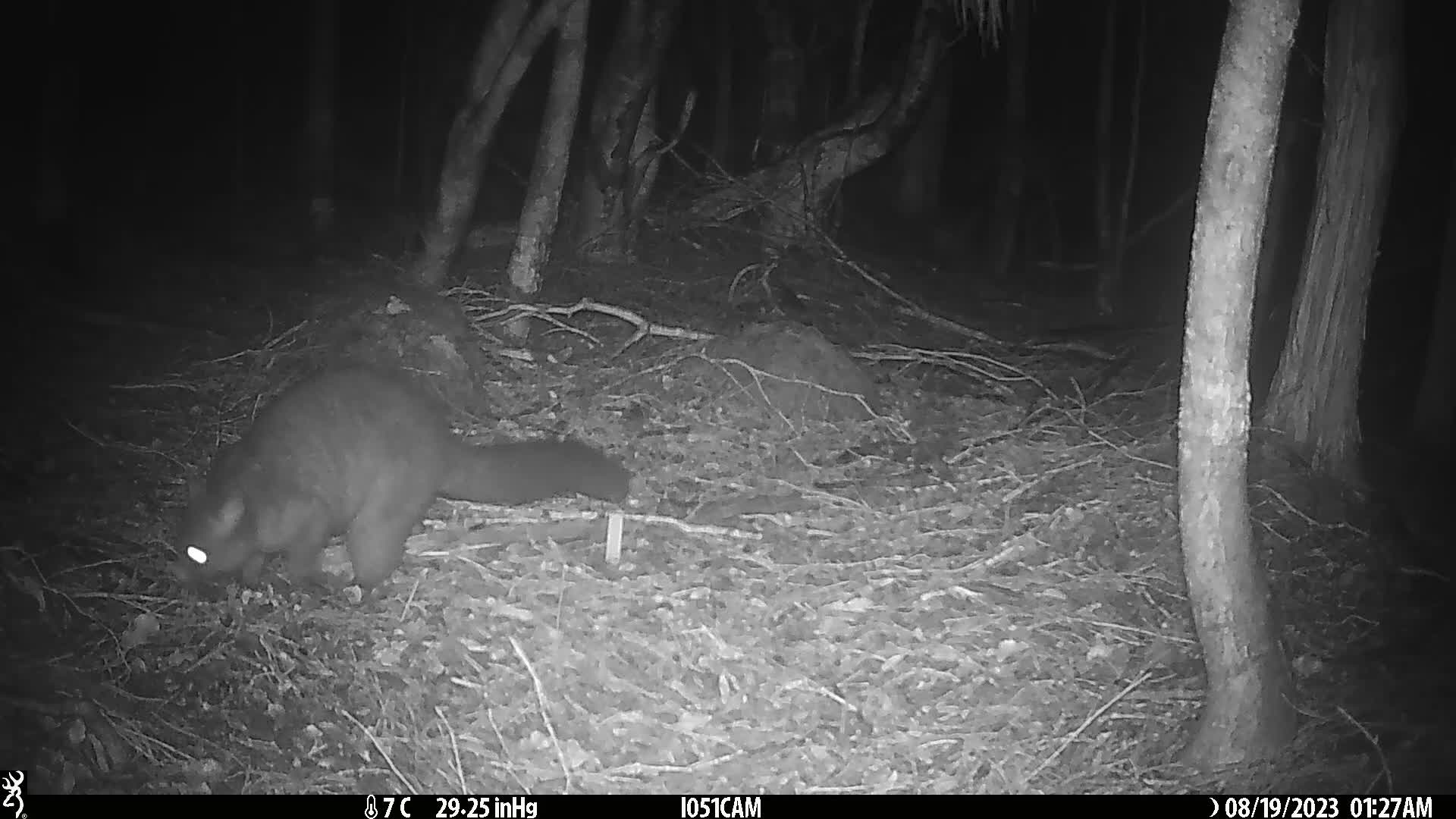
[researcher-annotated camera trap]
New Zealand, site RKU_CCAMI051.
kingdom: Animalia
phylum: Chordata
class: Mammalia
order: Diprotodontia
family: Phalangeridae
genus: Trichosurus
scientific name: Trichosurus vulpecula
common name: common brushtail possum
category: possum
Possum (common brushtail possum) (Trichosurus vulpecula).